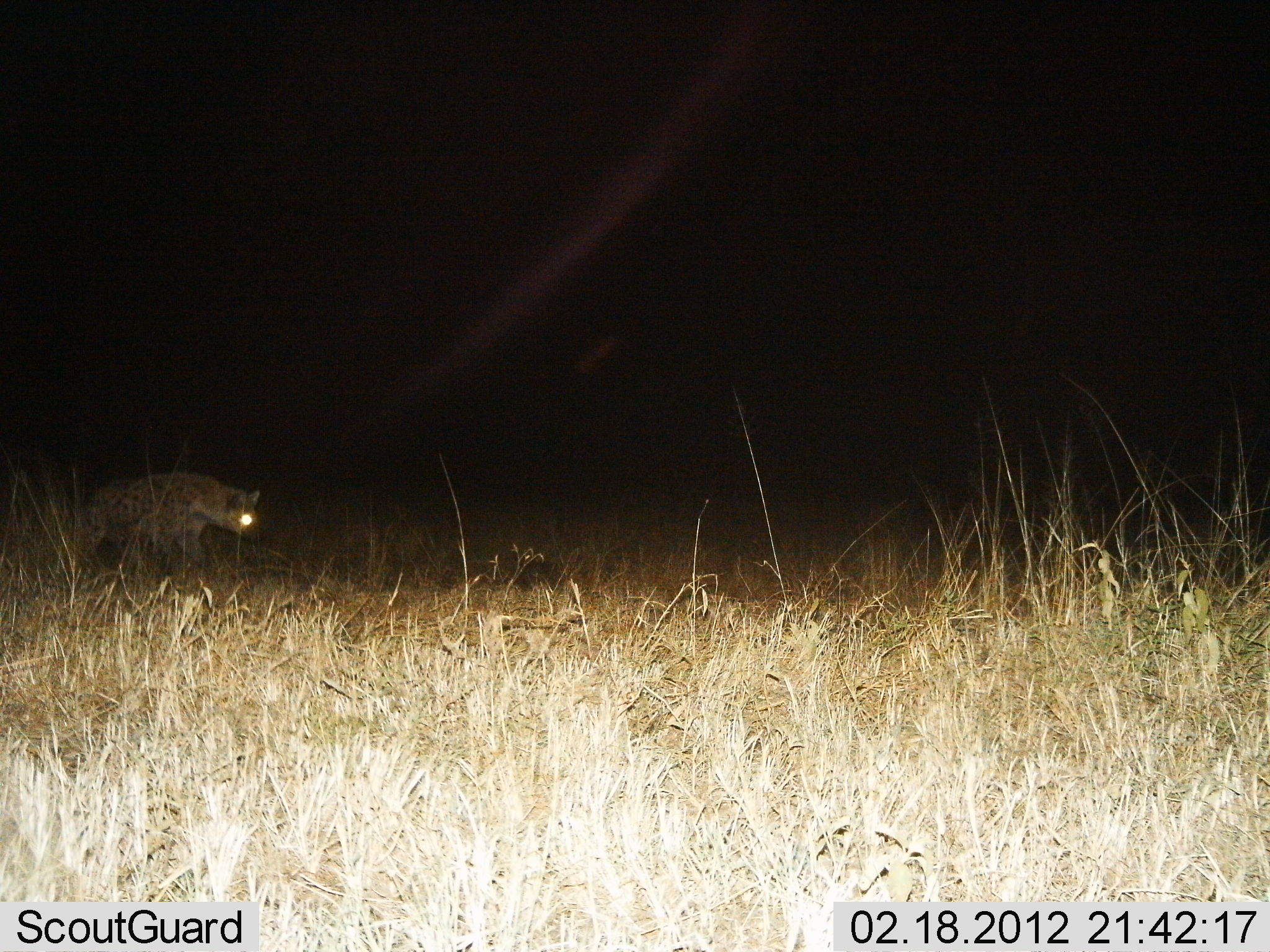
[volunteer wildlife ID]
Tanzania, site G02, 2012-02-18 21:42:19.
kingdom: Animalia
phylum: Chordata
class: Mammalia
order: Carnivora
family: Hyaenidae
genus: Crocuta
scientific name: Crocuta crocuta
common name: spotted hyena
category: hyenaspotted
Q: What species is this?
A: Hyenaspotted (spotted hyena) (Crocuta crocuta).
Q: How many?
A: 1.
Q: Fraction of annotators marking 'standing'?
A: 30%.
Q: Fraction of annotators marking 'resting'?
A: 10%.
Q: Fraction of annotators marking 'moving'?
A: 70%.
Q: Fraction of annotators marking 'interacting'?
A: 0%.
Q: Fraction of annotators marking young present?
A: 5%.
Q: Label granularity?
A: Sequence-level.